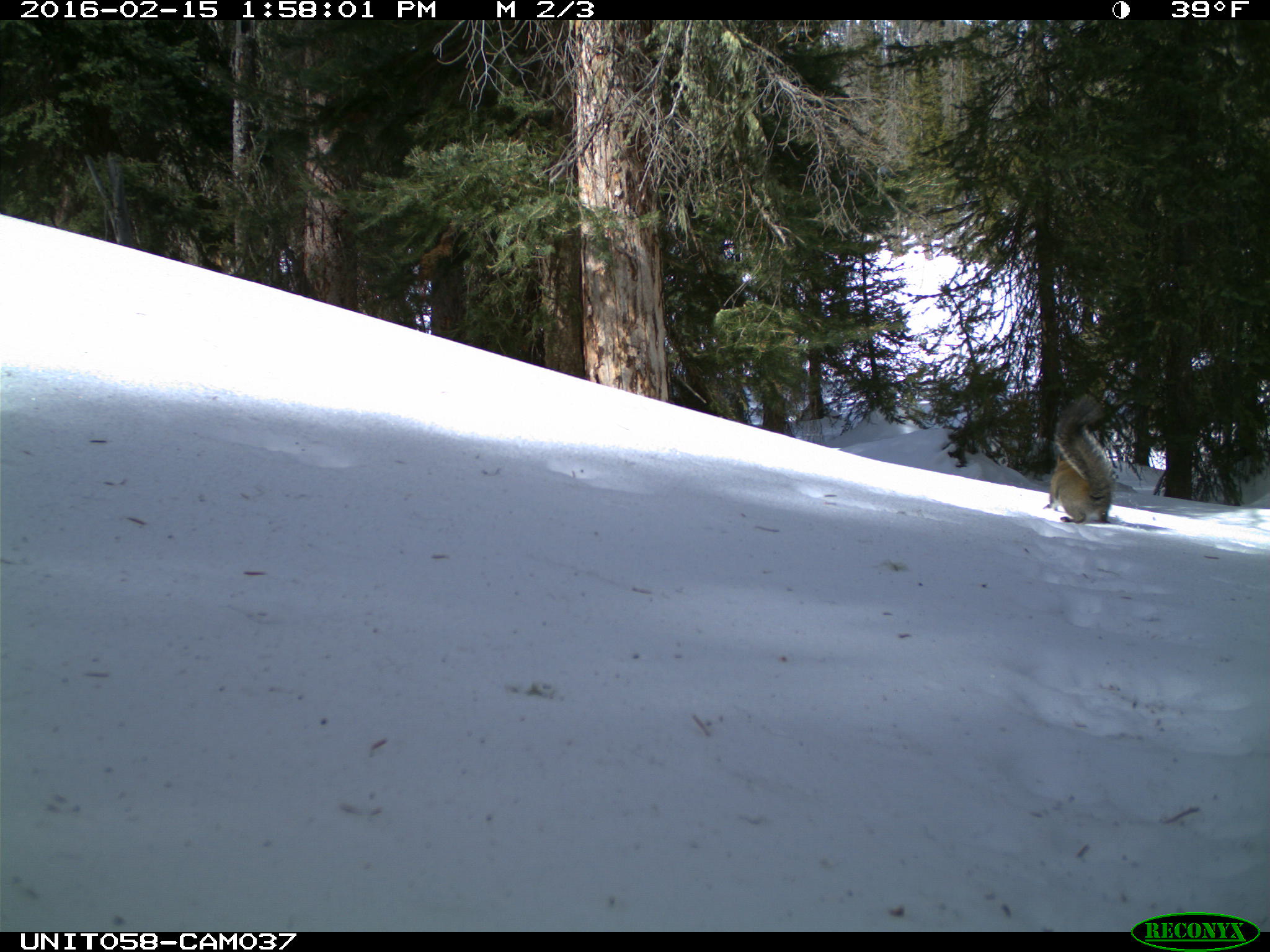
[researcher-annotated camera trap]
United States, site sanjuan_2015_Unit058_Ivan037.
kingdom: Animalia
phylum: Chordata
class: Mammalia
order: Rodentia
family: Sciuridae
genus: Tamiasciurus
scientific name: Tamiasciurus hudsonicus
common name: american red squirrel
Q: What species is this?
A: Tamiasciurus hudsonicus (american red squirrel).